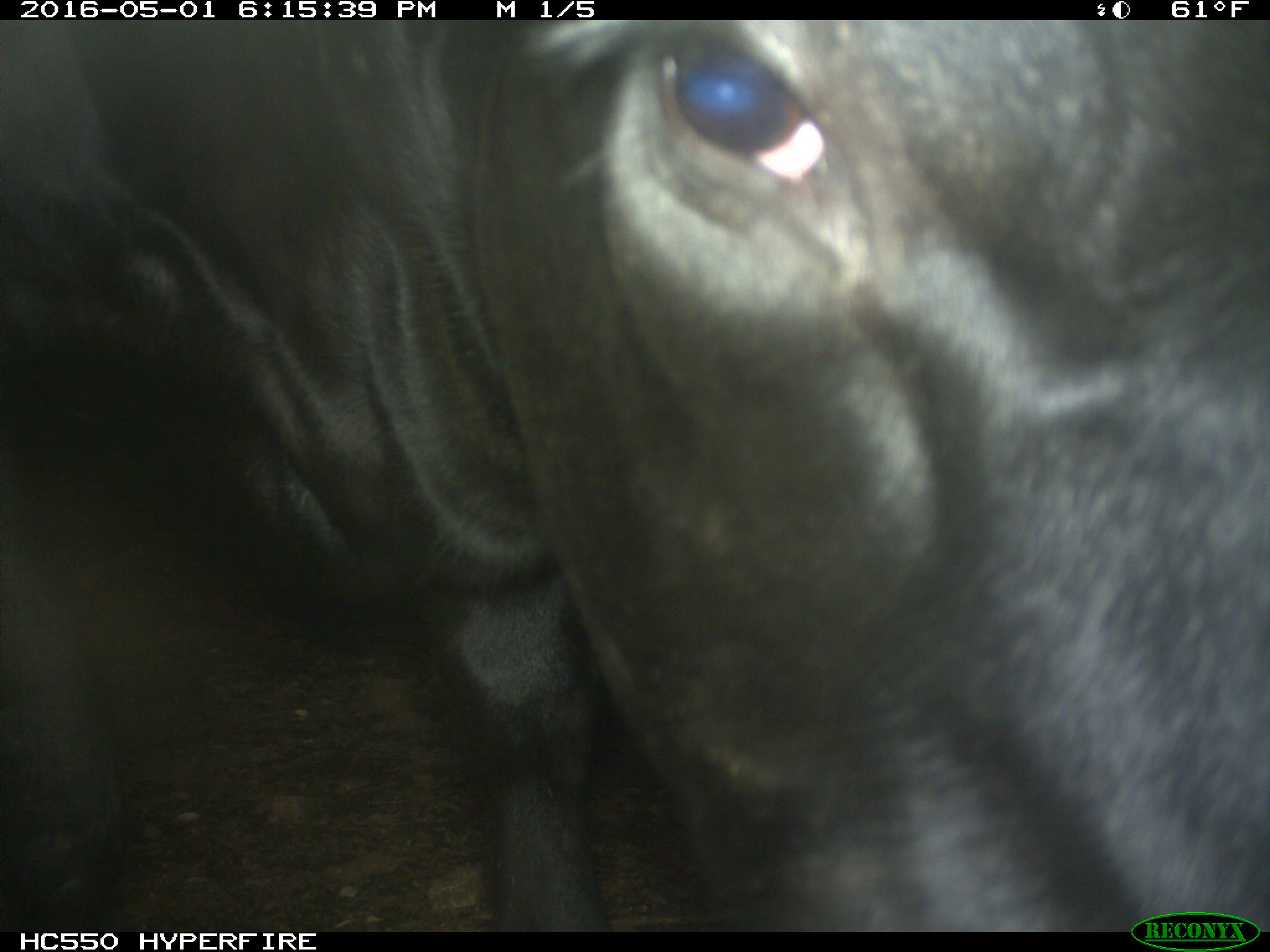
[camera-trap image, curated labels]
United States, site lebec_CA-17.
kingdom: Animalia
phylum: Chordata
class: Mammalia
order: Artiodactyla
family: Bovidae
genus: Bos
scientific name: Bos taurus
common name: domestic cow